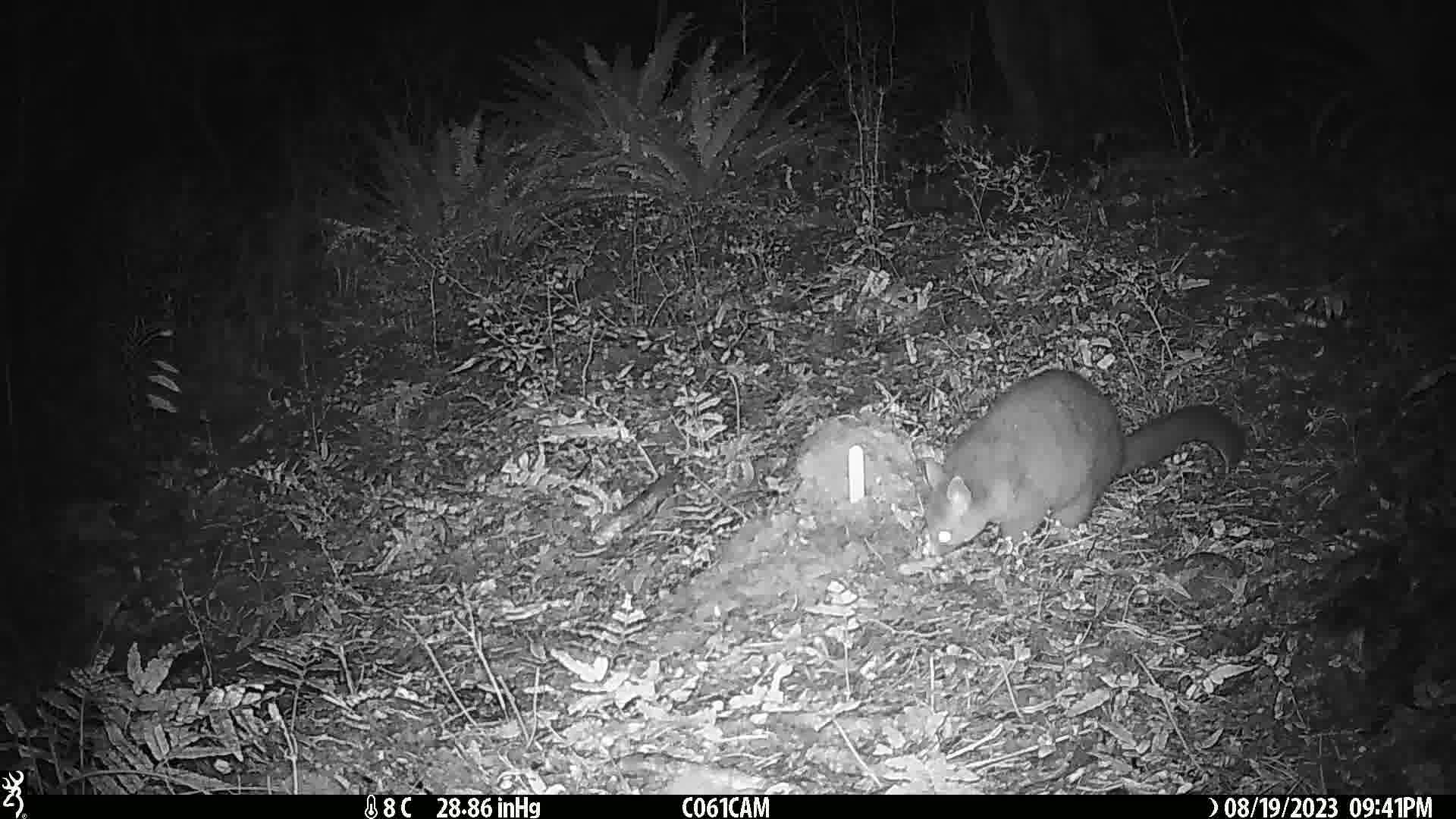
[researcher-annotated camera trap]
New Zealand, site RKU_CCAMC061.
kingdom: Animalia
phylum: Chordata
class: Mammalia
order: Diprotodontia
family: Phalangeridae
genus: Trichosurus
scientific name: Trichosurus vulpecula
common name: common brushtail possum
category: possum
Possum (common brushtail possum) (Trichosurus vulpecula).